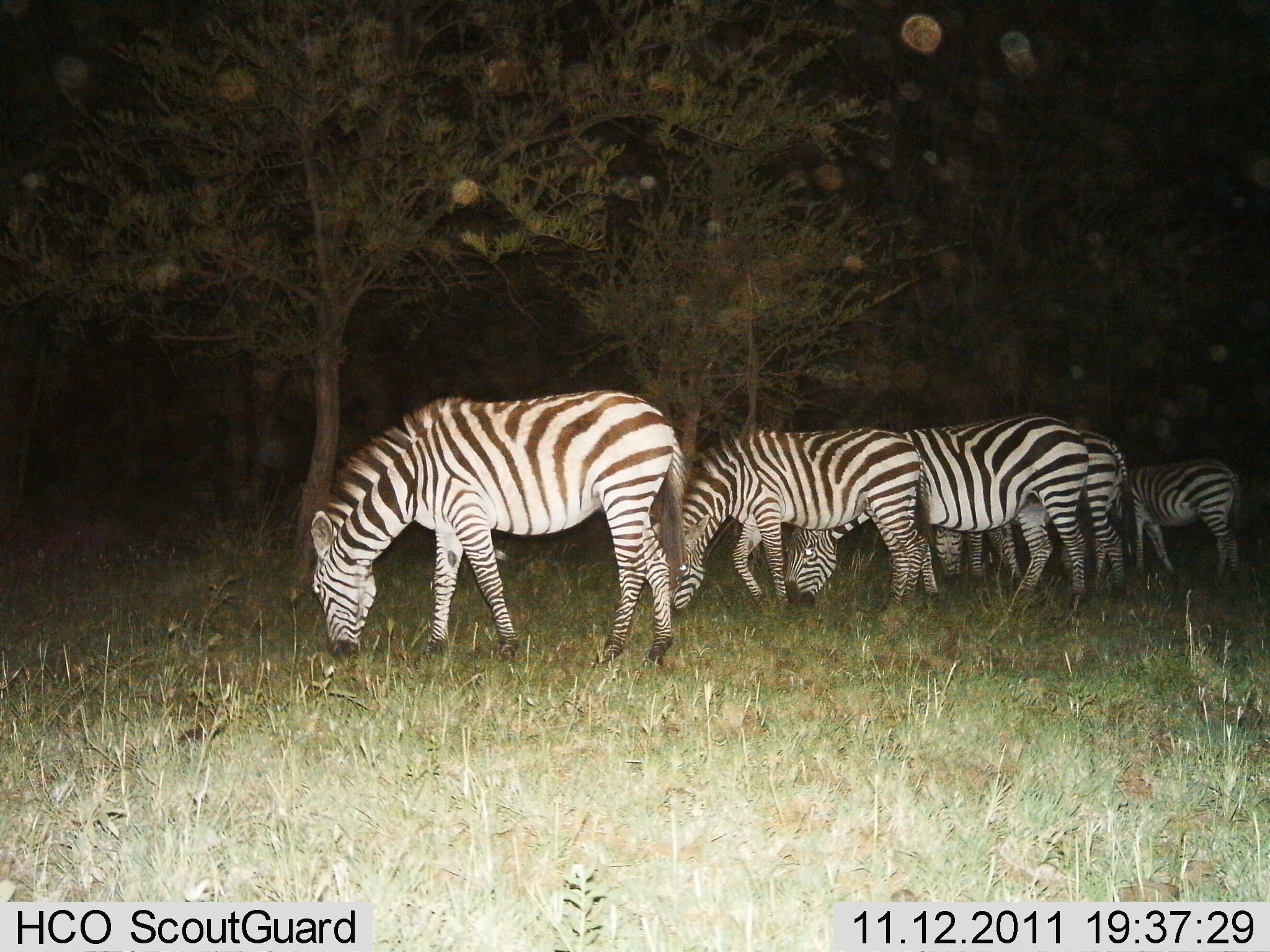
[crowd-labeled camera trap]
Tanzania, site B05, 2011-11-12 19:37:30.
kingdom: Animalia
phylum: Chordata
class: Mammalia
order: Perissodactyla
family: Equidae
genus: Equus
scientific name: Equus quagga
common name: plains zebra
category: zebra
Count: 5.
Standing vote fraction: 33%.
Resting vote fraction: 0%.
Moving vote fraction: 0%.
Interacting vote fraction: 0%.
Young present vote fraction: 8%.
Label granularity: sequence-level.